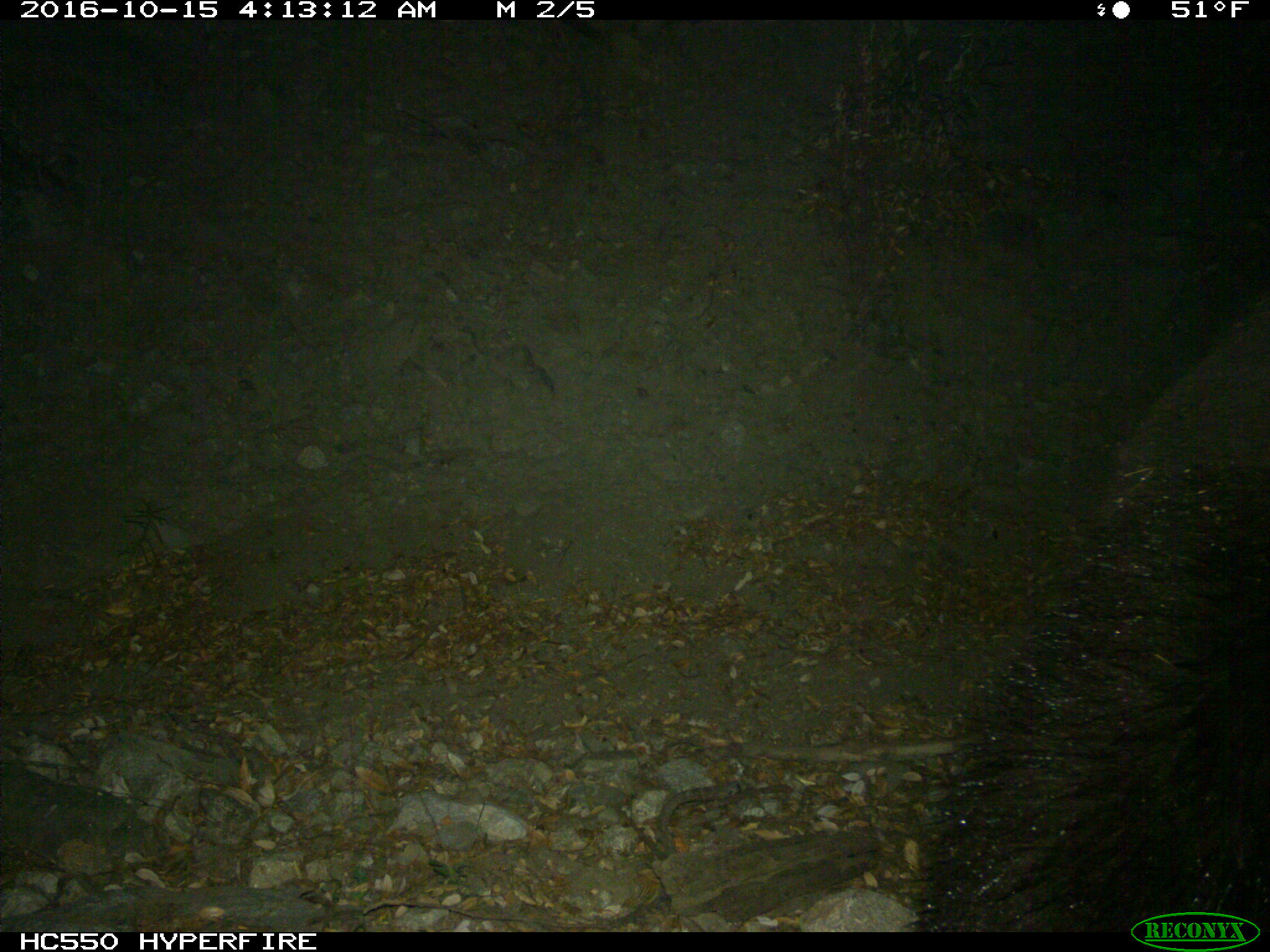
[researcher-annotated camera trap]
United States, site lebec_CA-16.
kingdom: Animalia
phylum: Chordata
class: Mammalia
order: Carnivora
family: Ursidae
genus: Ursus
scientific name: Ursus americanus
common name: american black bear